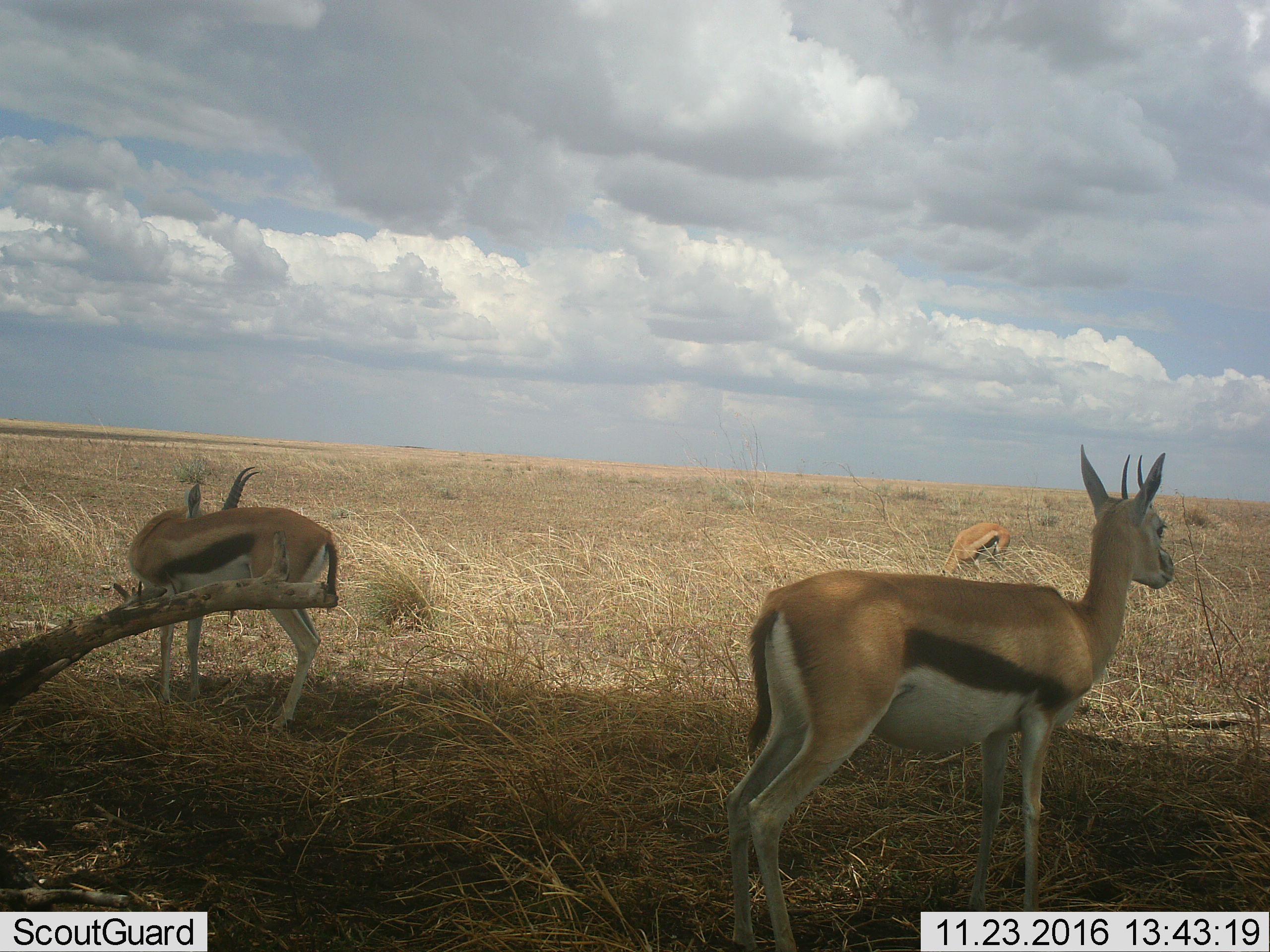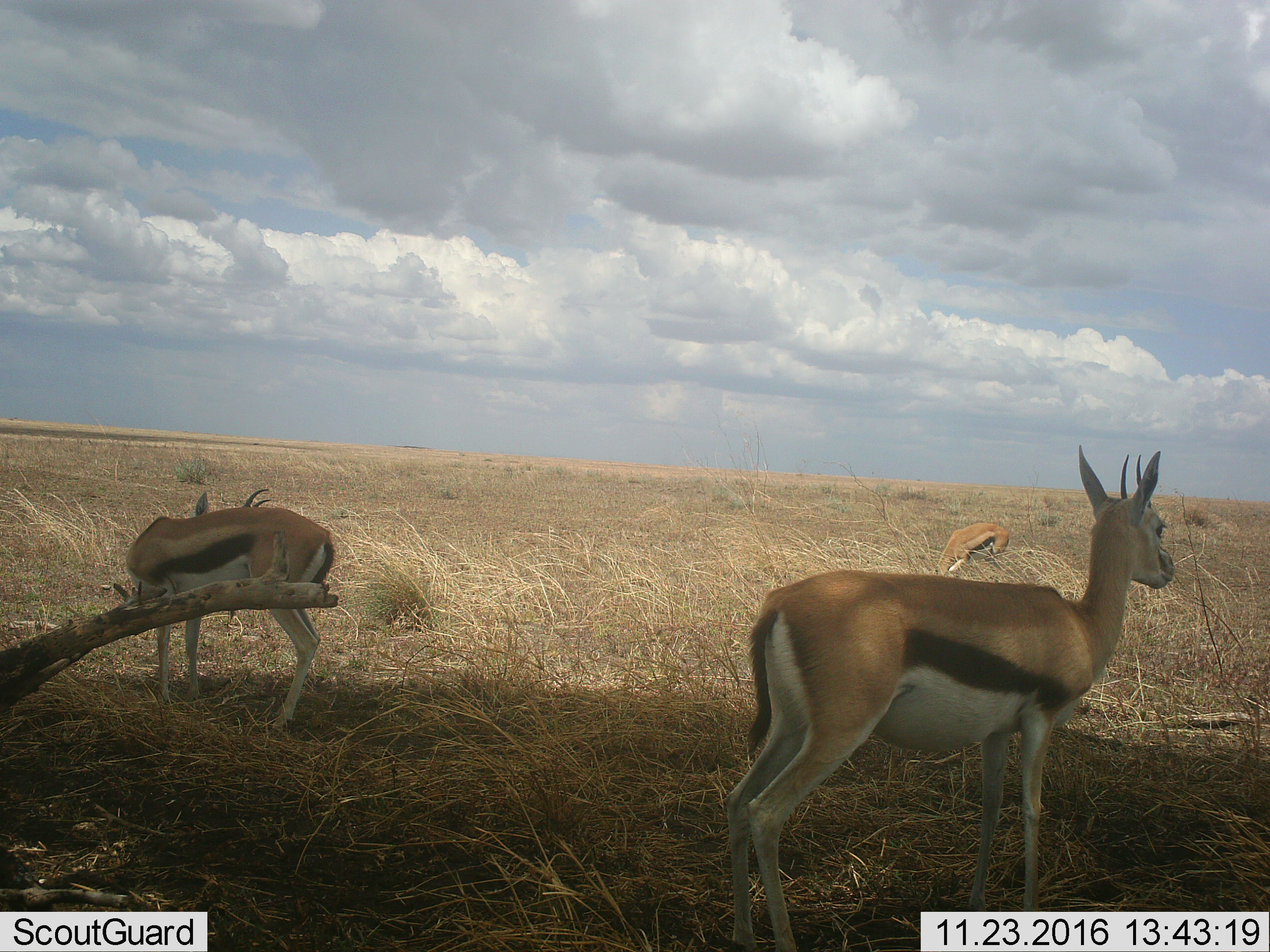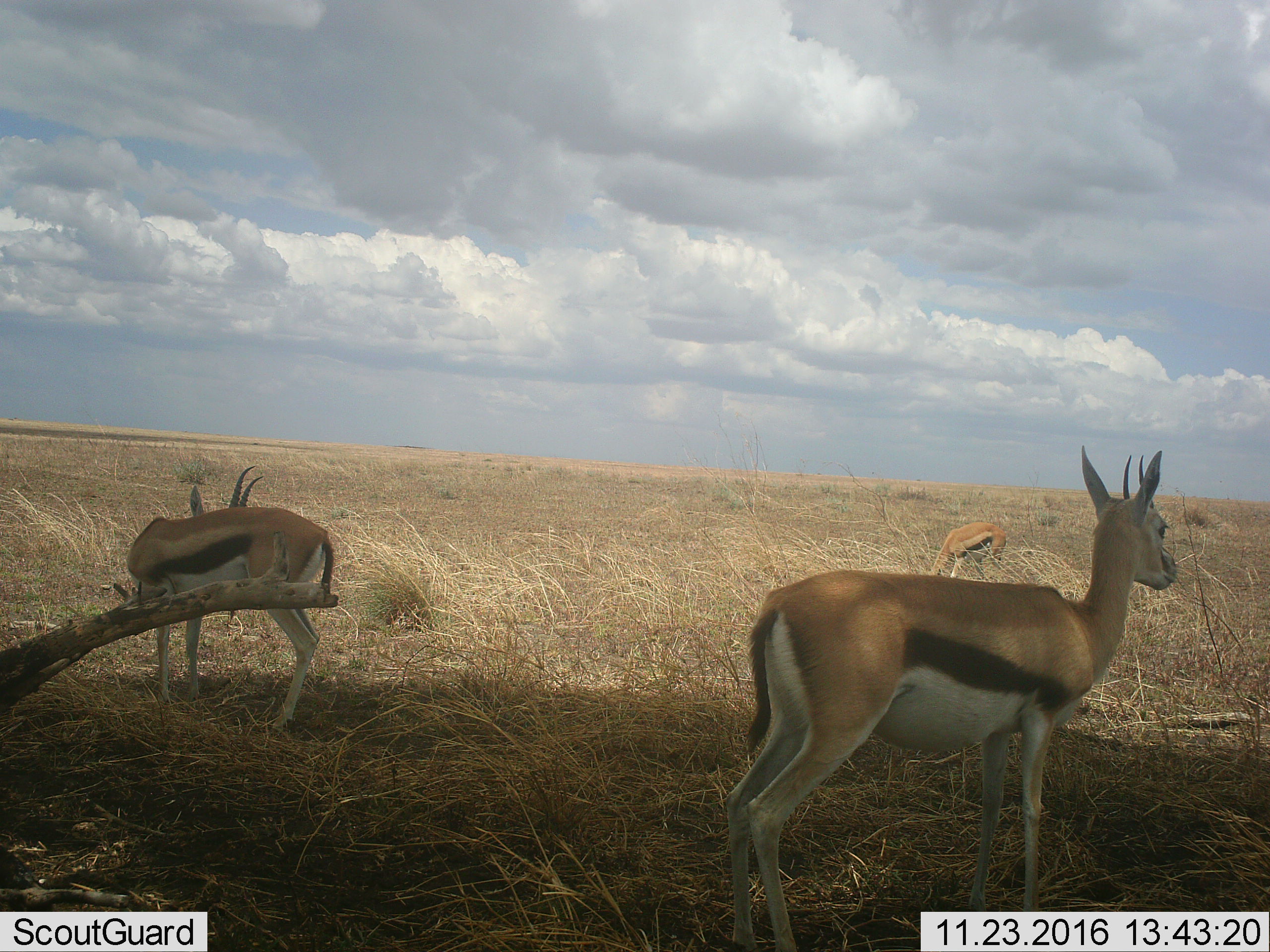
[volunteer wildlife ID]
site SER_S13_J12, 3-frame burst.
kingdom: Animalia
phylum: Chordata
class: Mammalia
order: Artiodactyla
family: Bovidae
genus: Eudorcas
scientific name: Eudorcas thomsonii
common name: thomson's gazelle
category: gazellethomsons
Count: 3.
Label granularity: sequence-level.